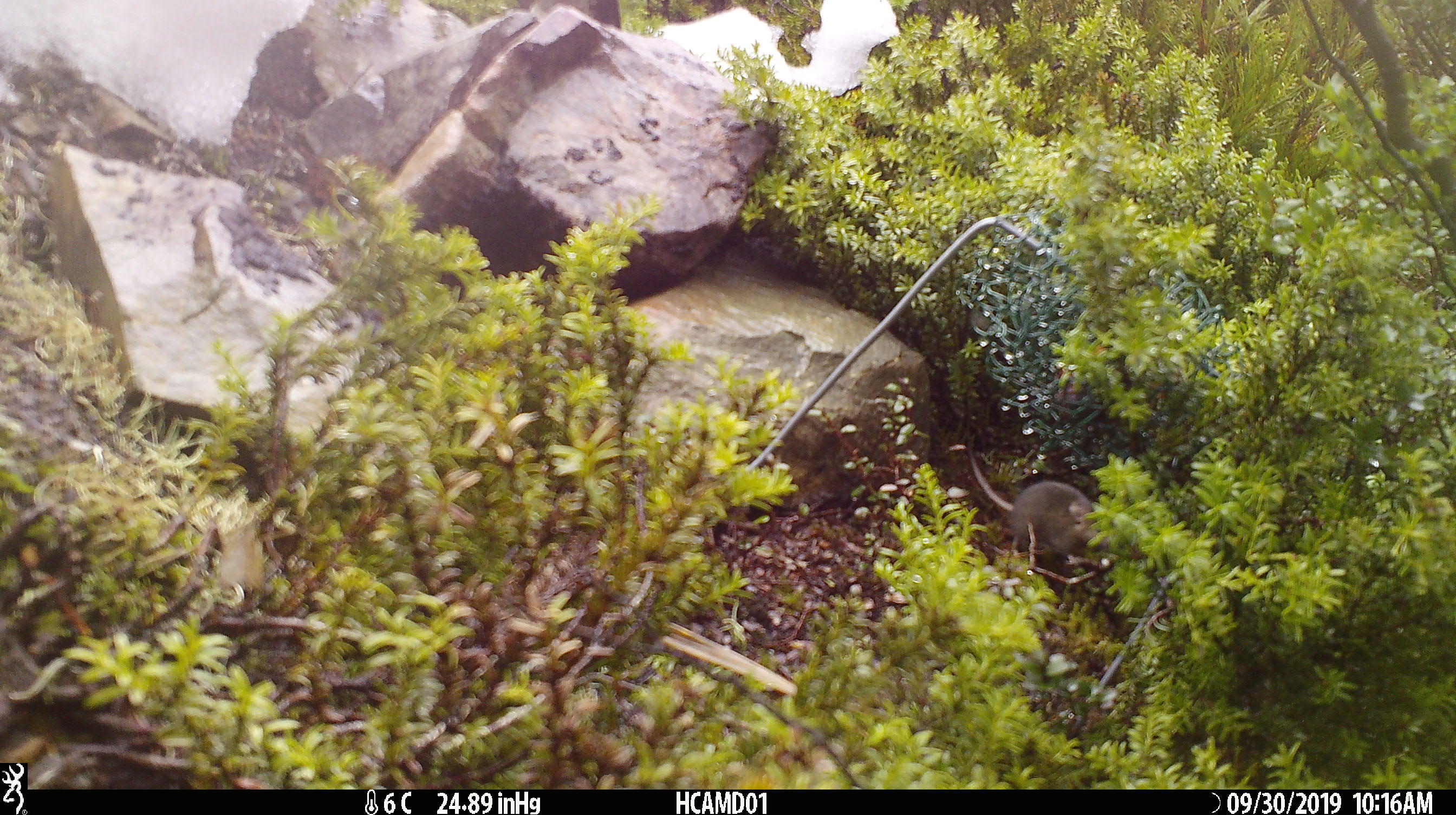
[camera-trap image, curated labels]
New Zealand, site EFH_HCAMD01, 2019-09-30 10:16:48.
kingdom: Animalia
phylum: Chordata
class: Mammalia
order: Rodentia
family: Muridae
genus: Mus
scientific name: Mus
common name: mouse